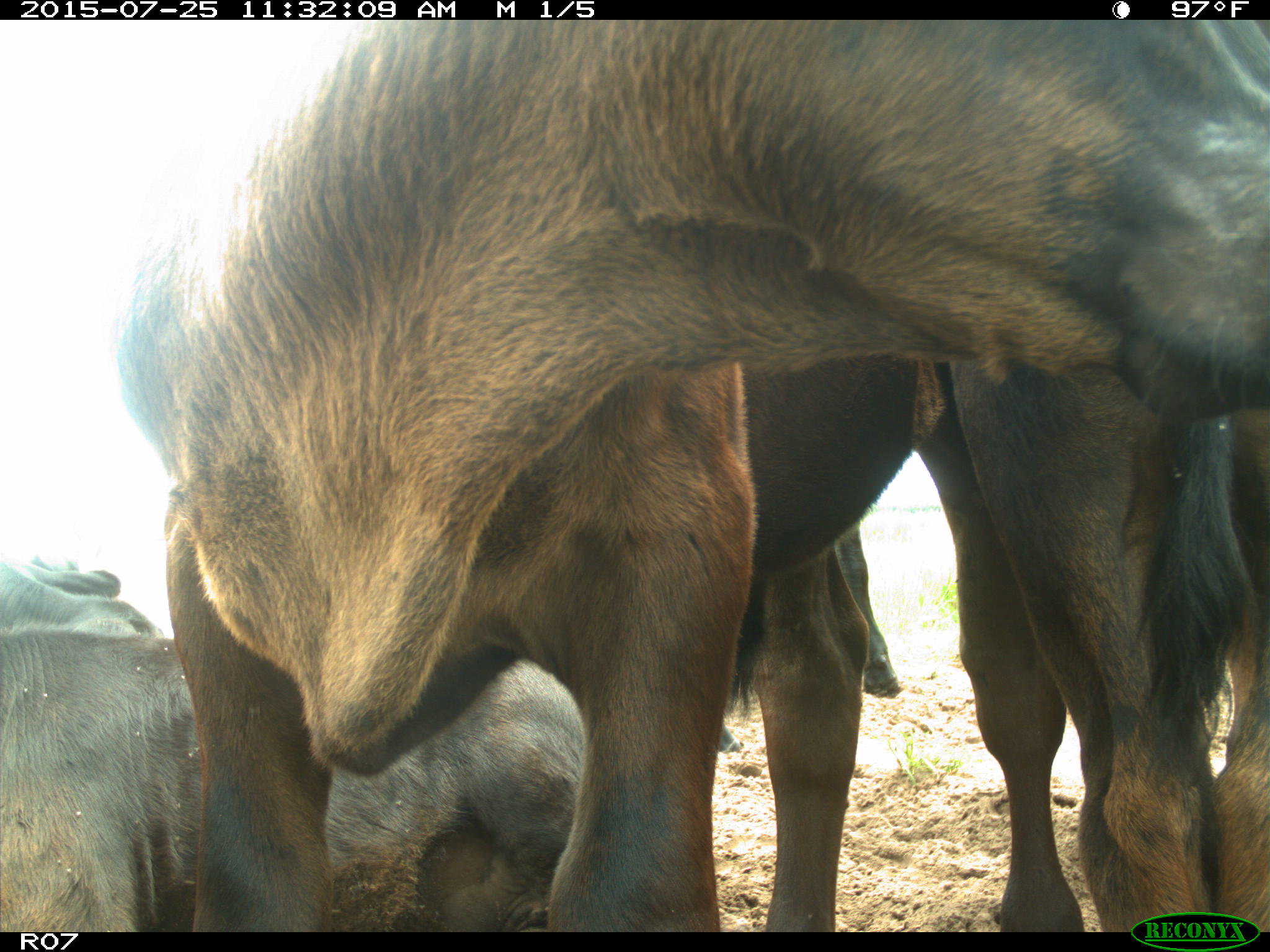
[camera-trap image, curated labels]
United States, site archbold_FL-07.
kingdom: Animalia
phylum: Chordata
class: Mammalia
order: Artiodactyla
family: Bovidae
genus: Bos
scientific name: Bos taurus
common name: domestic cow